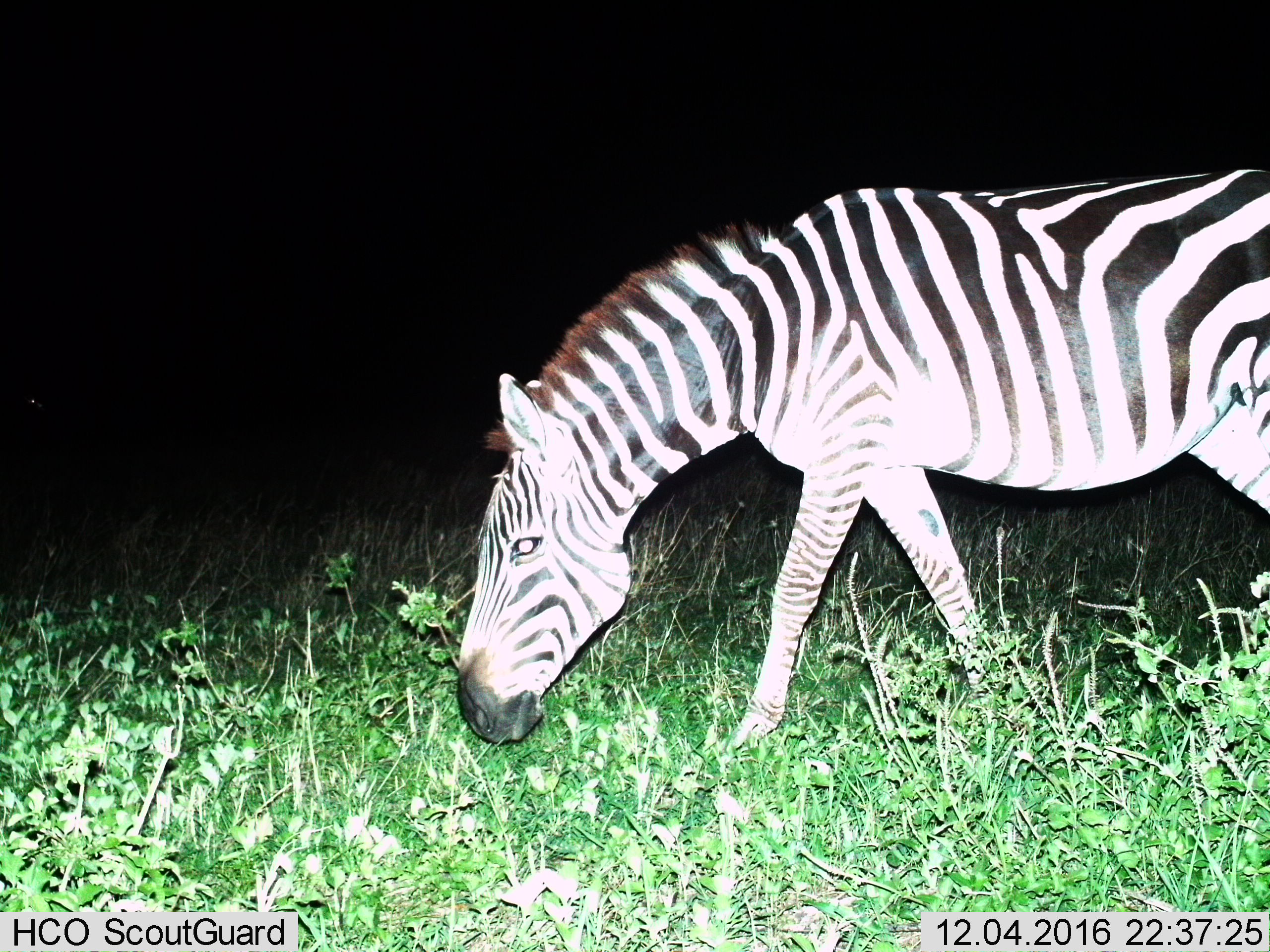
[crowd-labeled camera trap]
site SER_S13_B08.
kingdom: Animalia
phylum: Chordata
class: Mammalia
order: Perissodactyla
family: Equidae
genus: Equus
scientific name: Equus quagga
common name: plains zebra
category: zebraplains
Zebraplains (plains zebra) (Equus quagga), count 1. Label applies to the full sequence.